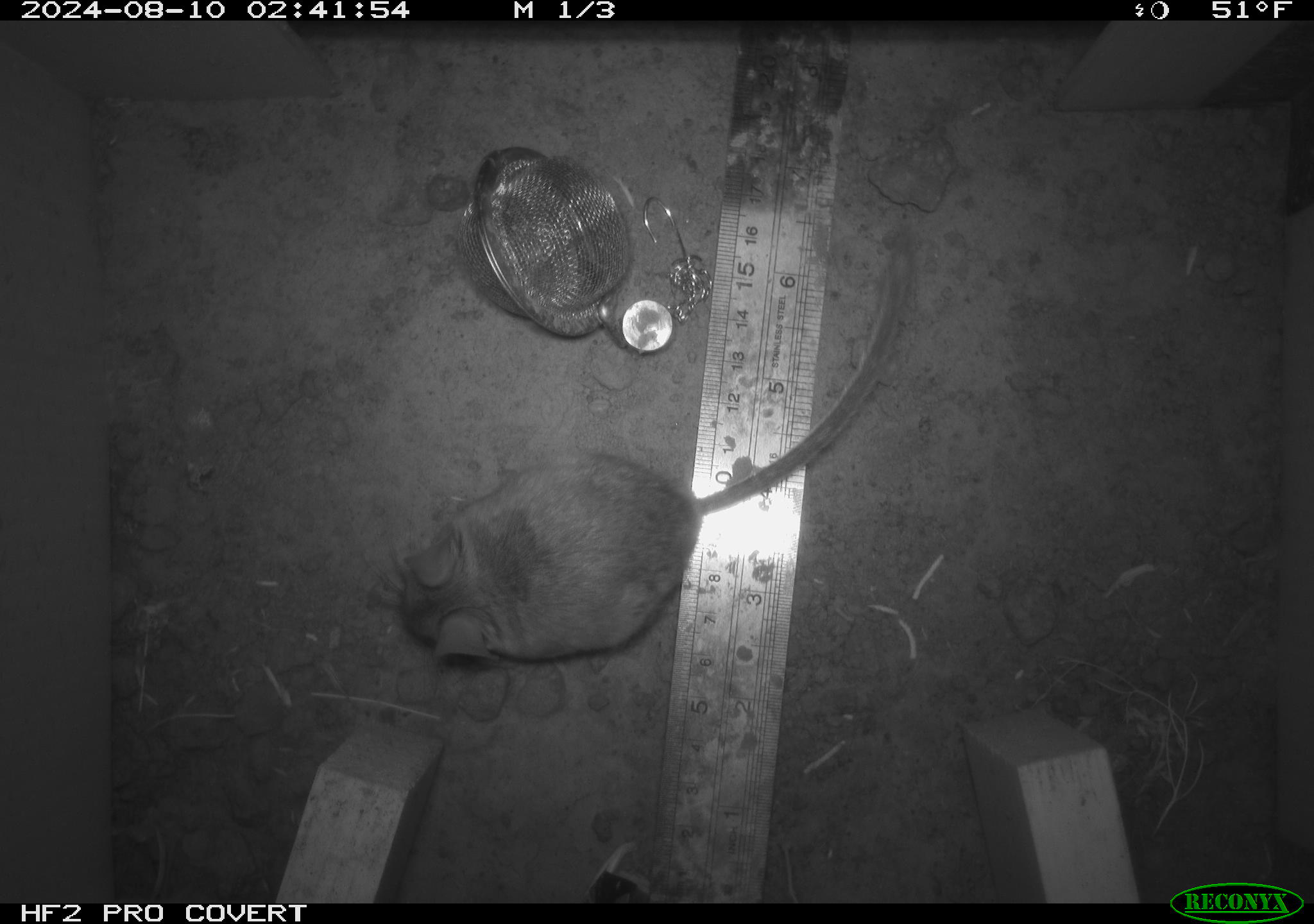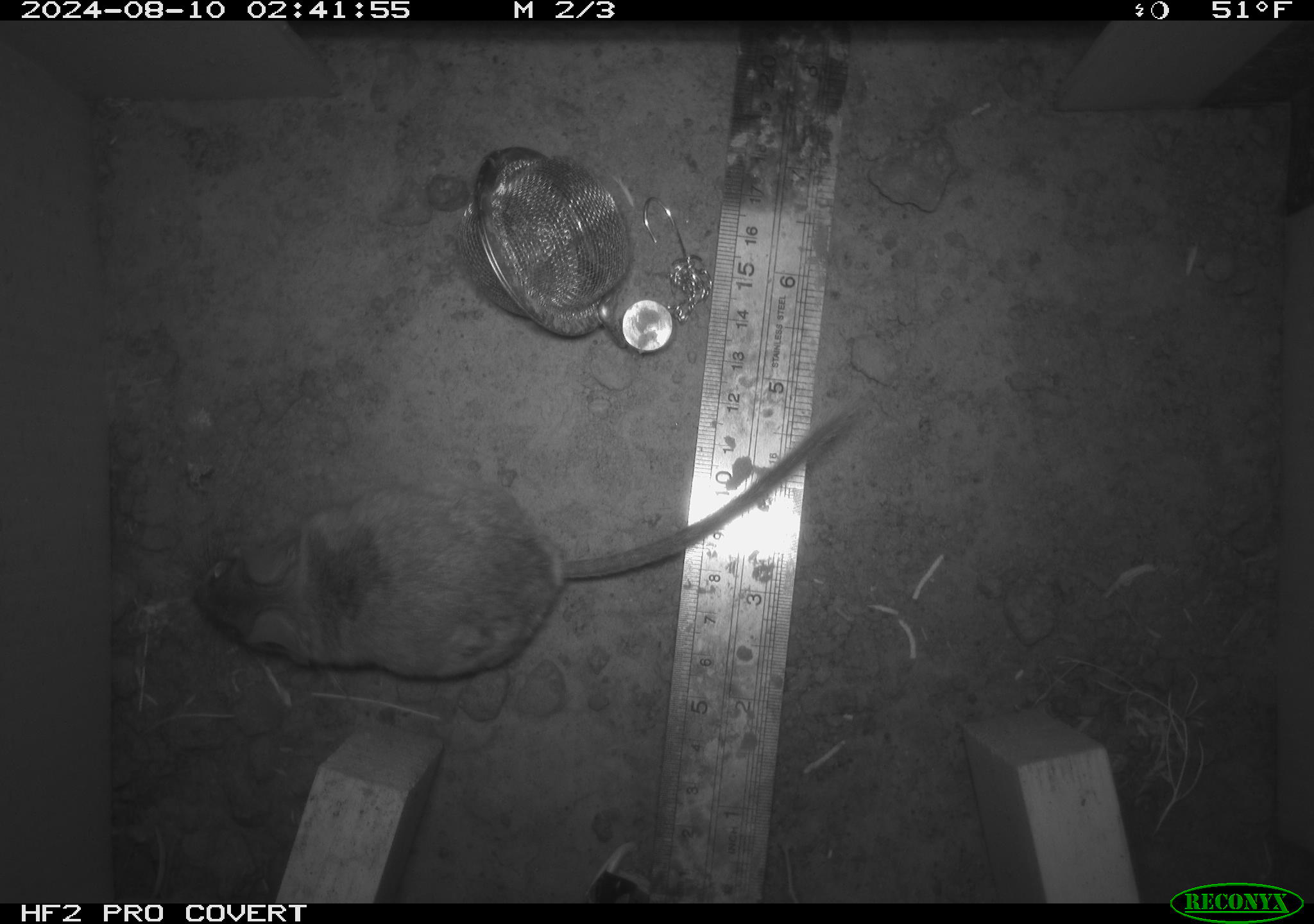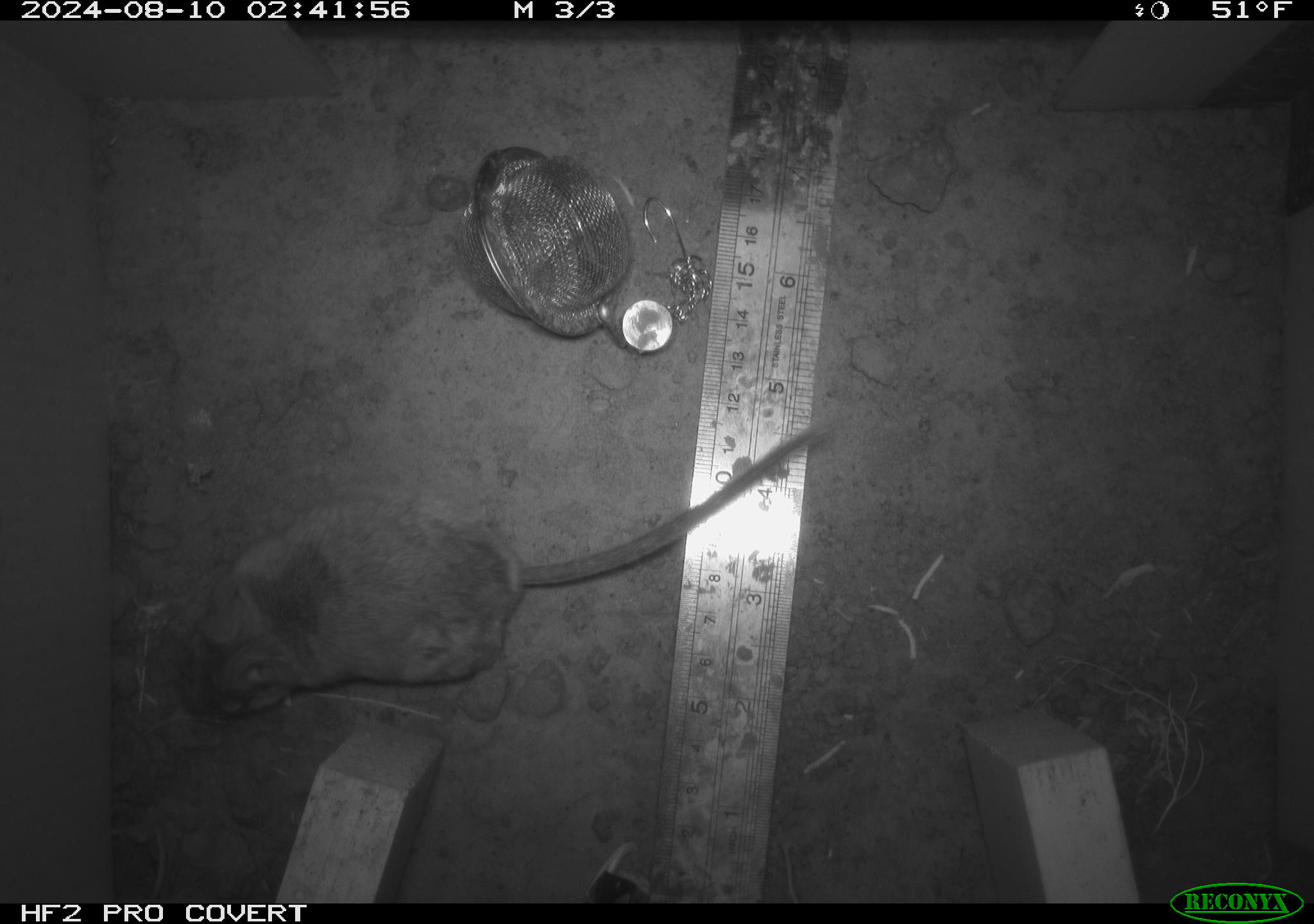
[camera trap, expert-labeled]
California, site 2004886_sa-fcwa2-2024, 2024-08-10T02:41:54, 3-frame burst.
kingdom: Animalia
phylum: Chordata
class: Mammalia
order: Rodentia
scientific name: Rodentia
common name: mouse species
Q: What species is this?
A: Mouse species (Rodentia).